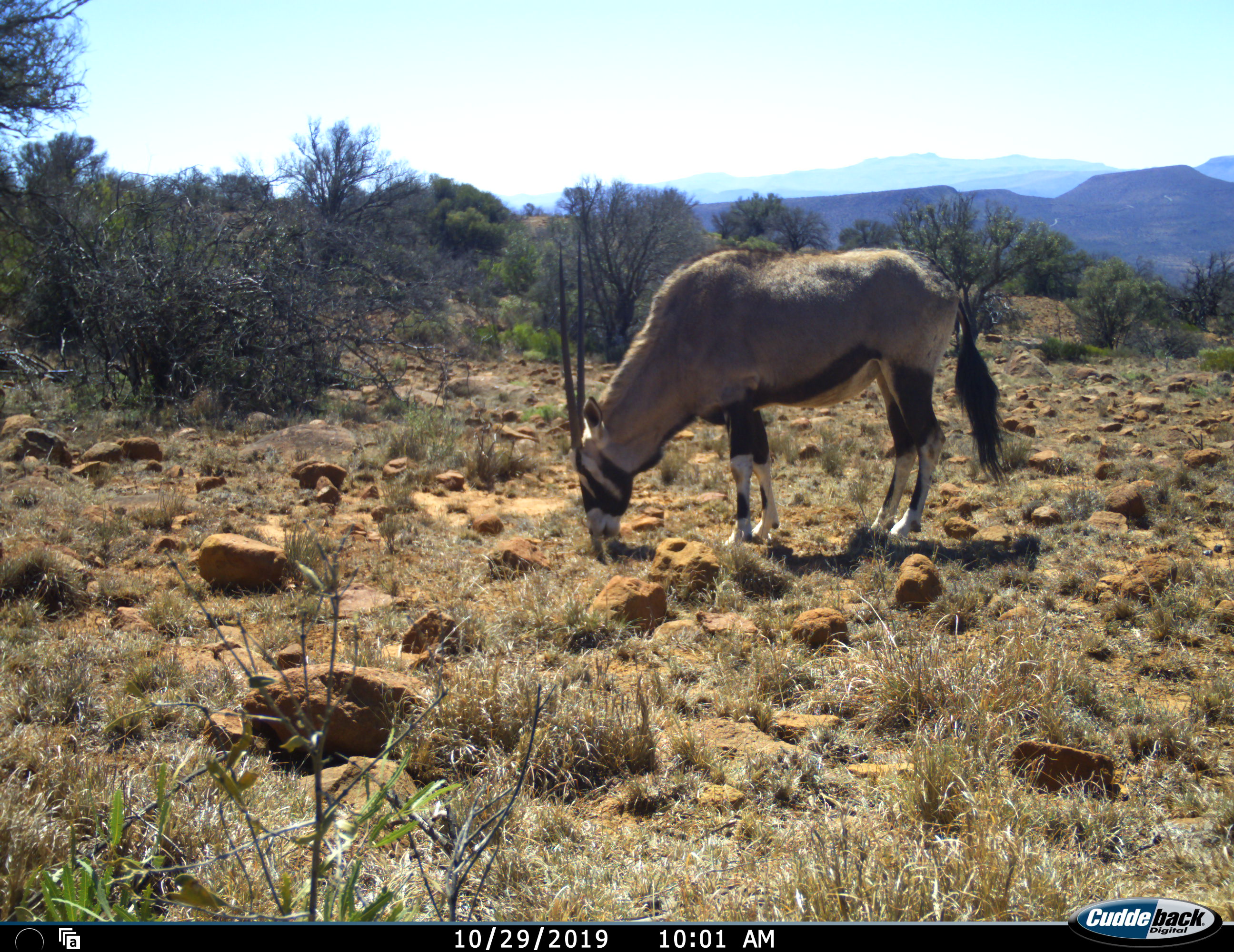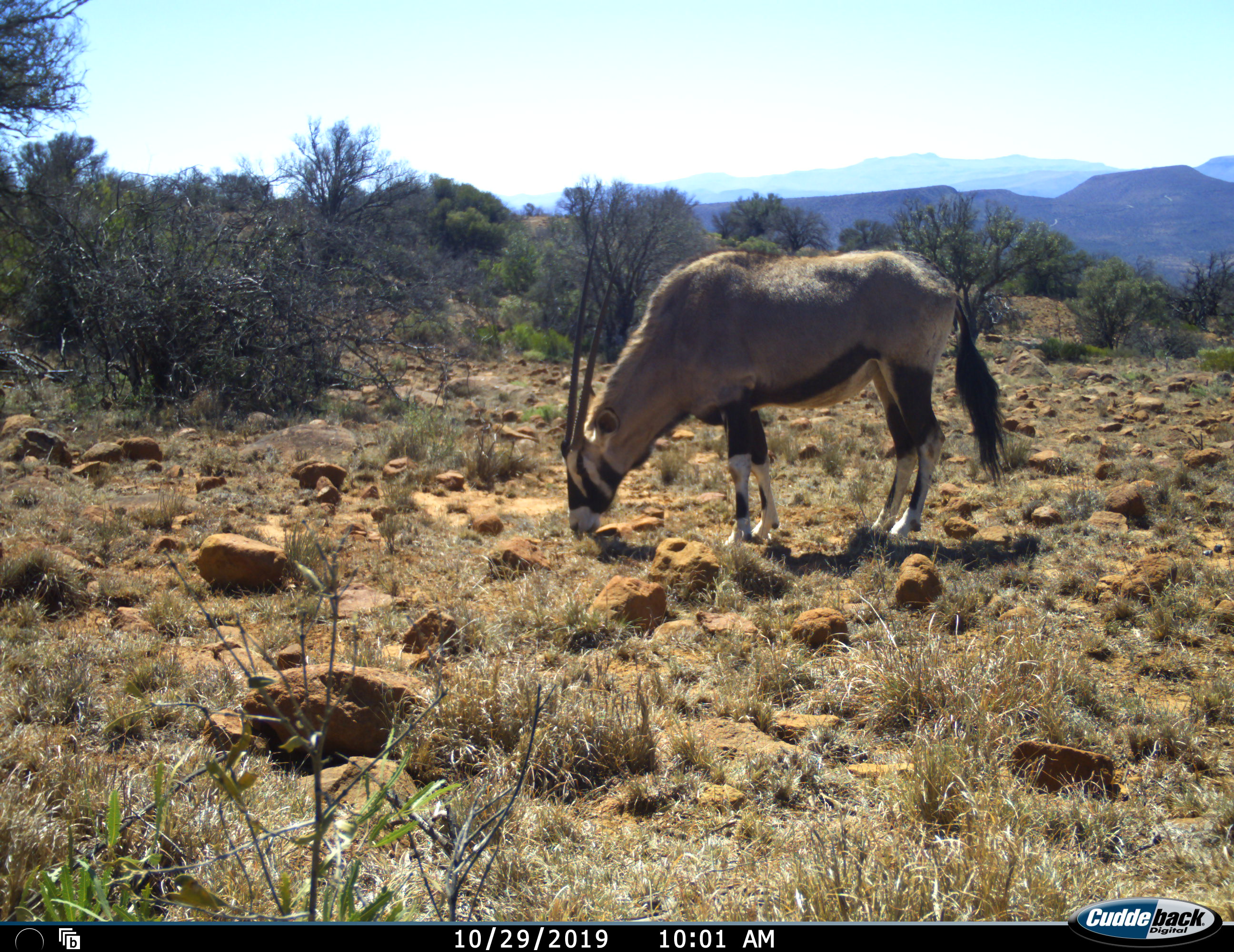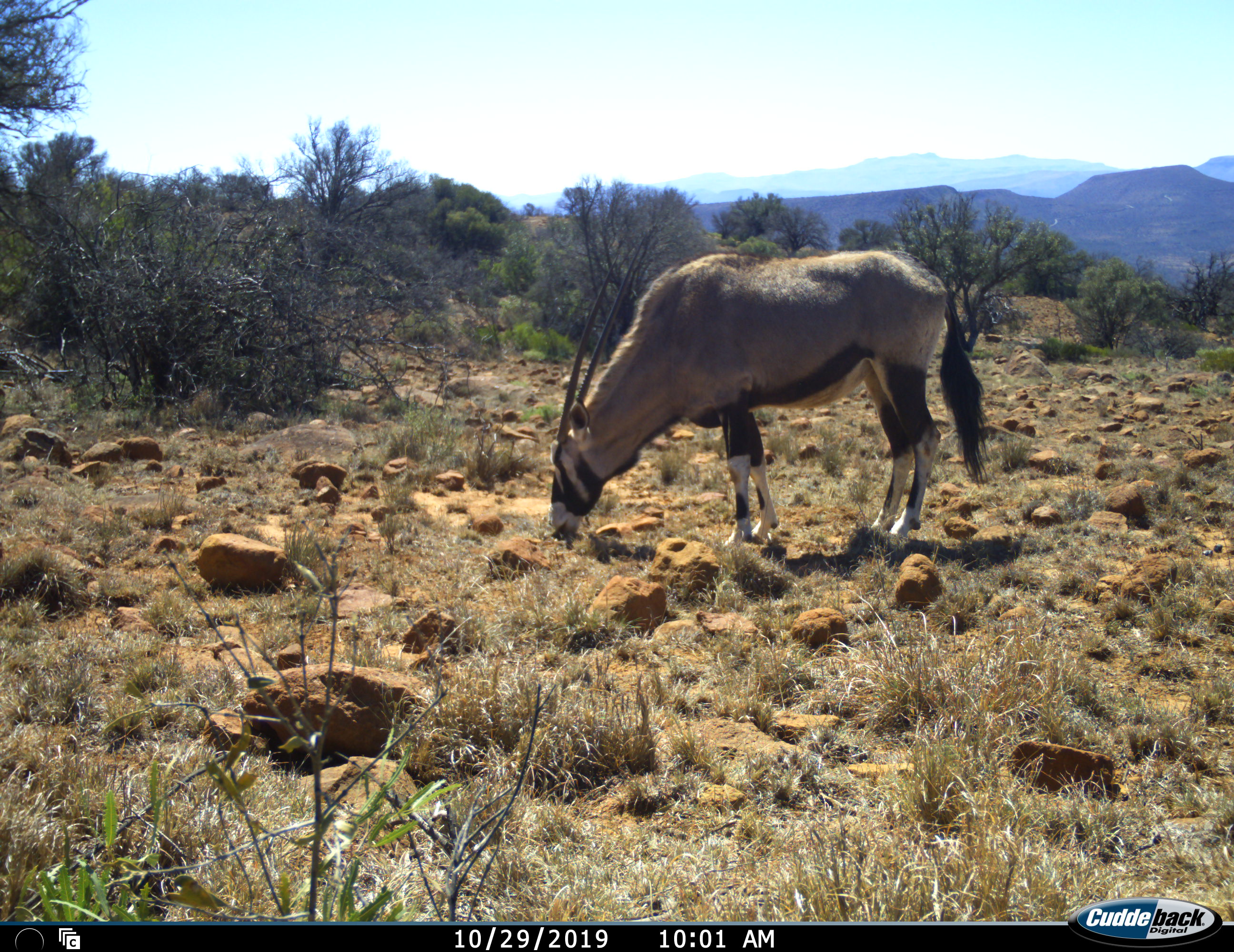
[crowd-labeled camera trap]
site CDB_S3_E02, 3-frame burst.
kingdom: Animalia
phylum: Chordata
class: Mammalia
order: Artiodactyla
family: Bovidae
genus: Oryx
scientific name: Oryx gazella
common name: gemsbok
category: oryx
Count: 1.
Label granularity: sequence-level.